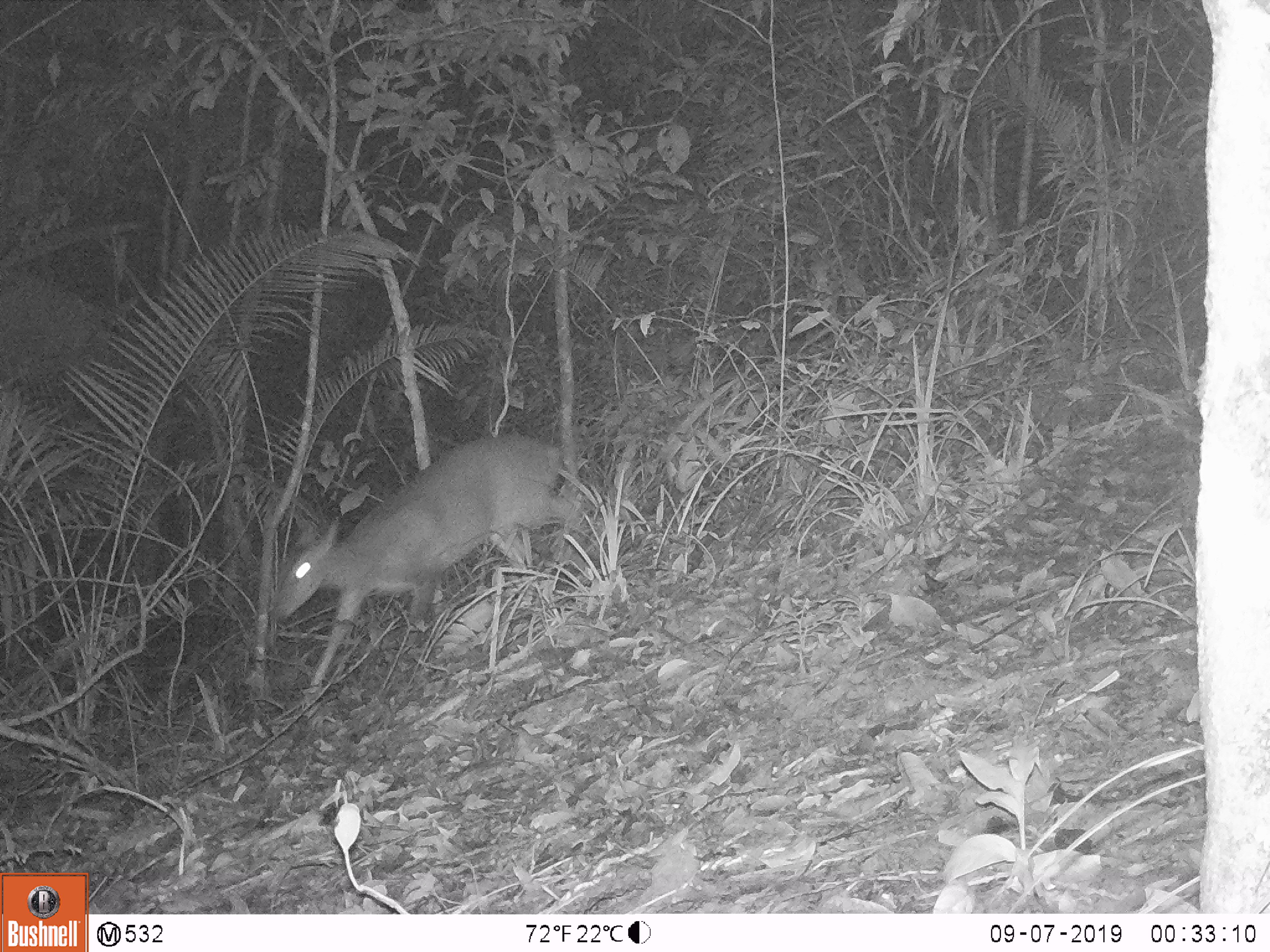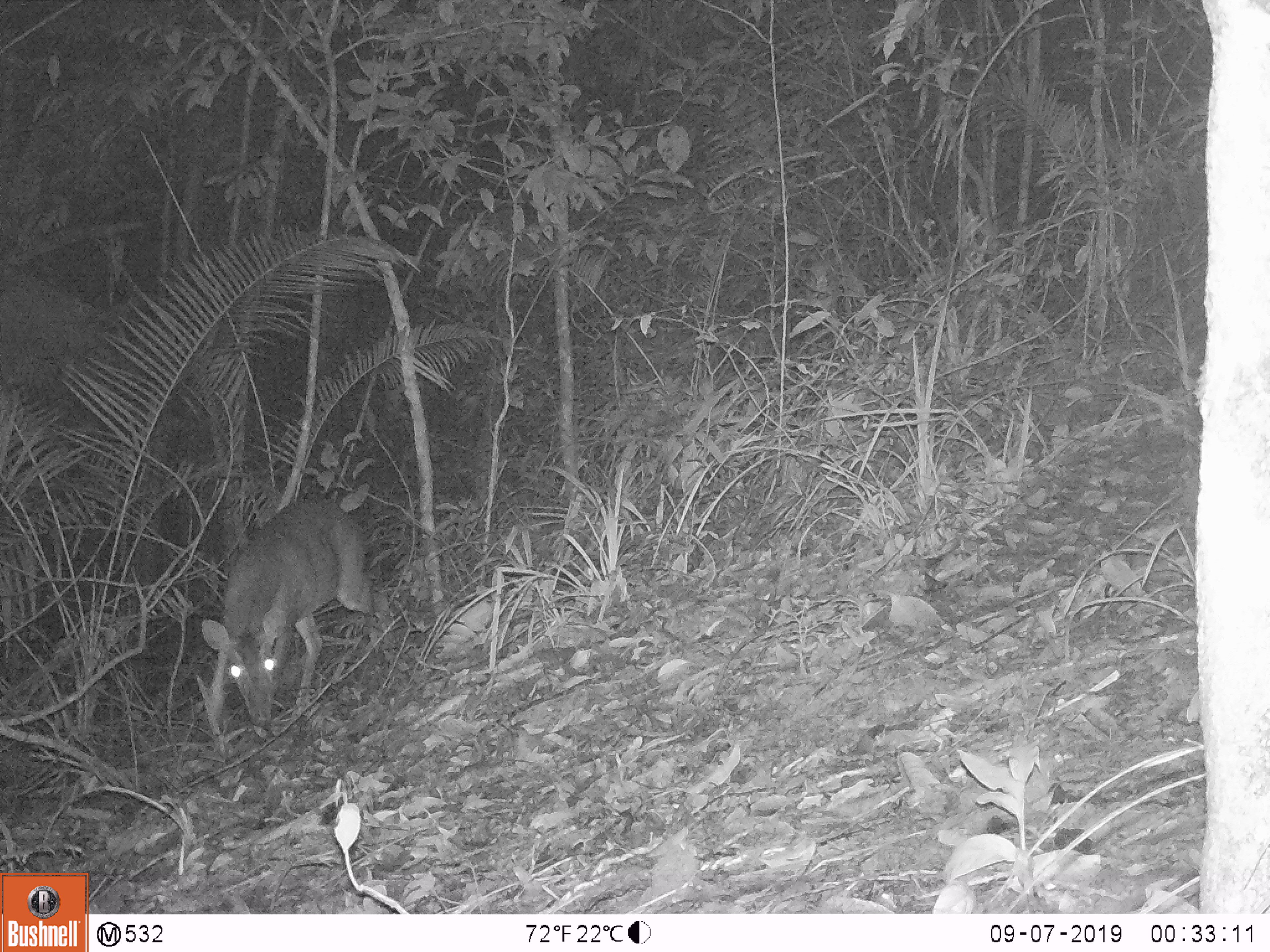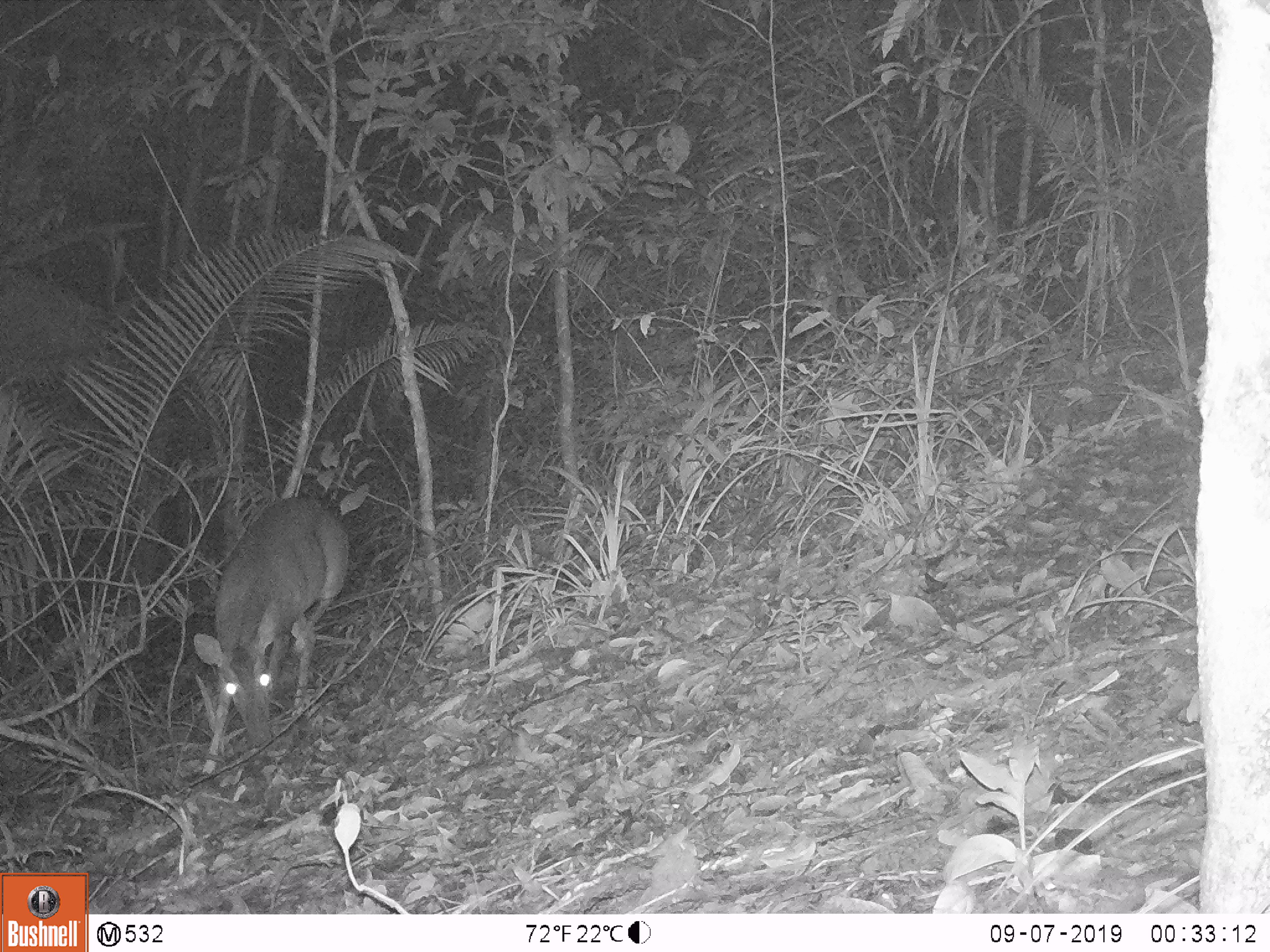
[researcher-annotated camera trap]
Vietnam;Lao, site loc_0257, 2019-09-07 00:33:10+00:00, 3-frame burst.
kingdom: Animalia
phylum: Chordata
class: Mammalia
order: Artiodactyla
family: Cervidae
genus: Muntiacus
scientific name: Muntiacus vuquangensis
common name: large-antlered muntjac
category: large antlered muntjac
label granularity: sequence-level